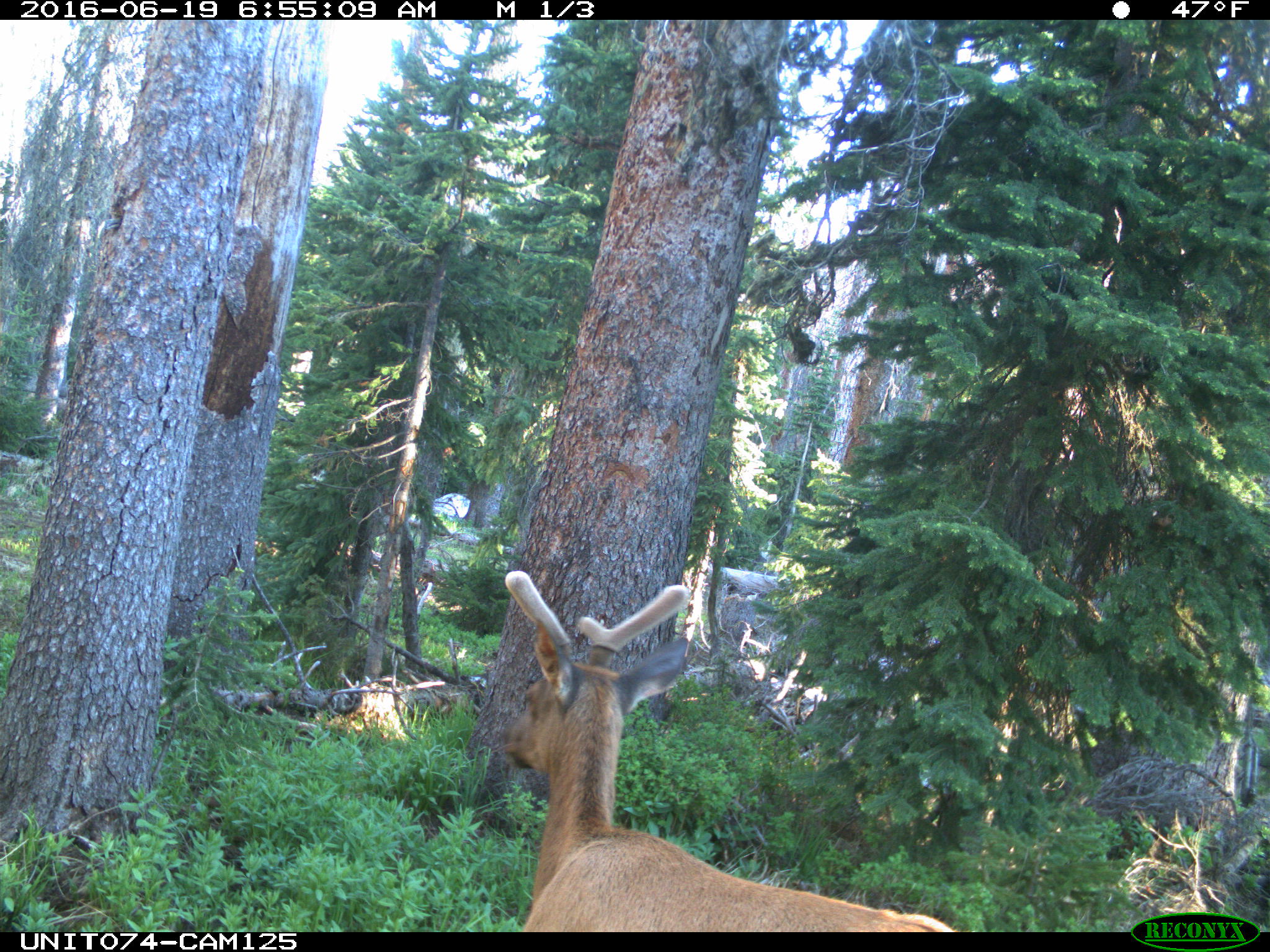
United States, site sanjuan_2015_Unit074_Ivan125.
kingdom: Animalia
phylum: Chordata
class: Mammalia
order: Artiodactyla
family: Cervidae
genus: Cervus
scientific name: Cervus elaphus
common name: red deer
Cervus elaphus (red deer).